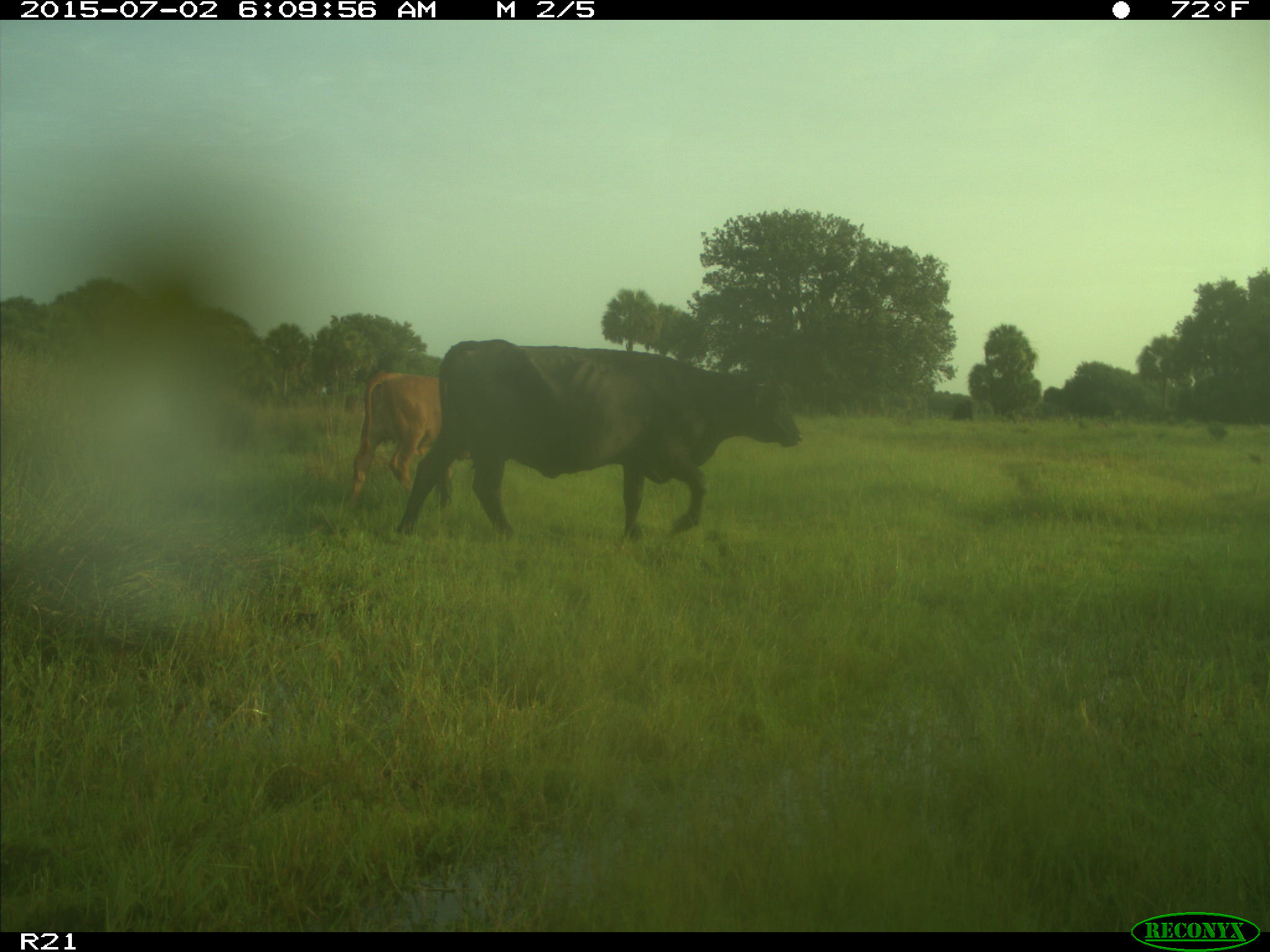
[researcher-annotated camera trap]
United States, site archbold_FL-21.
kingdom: Animalia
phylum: Chordata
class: Mammalia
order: Artiodactyla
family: Bovidae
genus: Bos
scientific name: Bos taurus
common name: domestic cow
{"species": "Bos taurus (domestic cow)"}